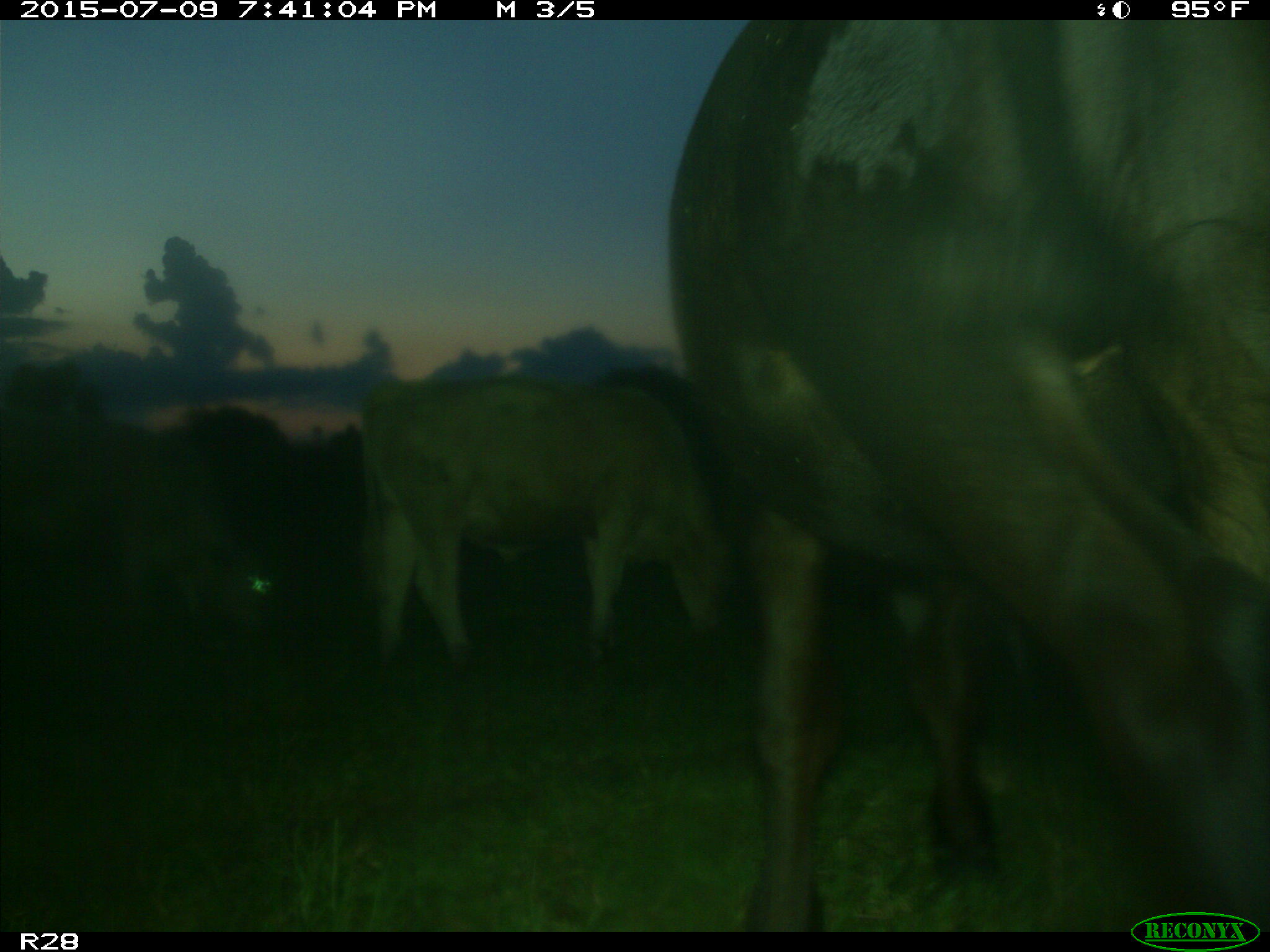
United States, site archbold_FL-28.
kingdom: Animalia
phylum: Chordata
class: Mammalia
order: Artiodactyla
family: Bovidae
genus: Bos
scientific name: Bos taurus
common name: domestic cow